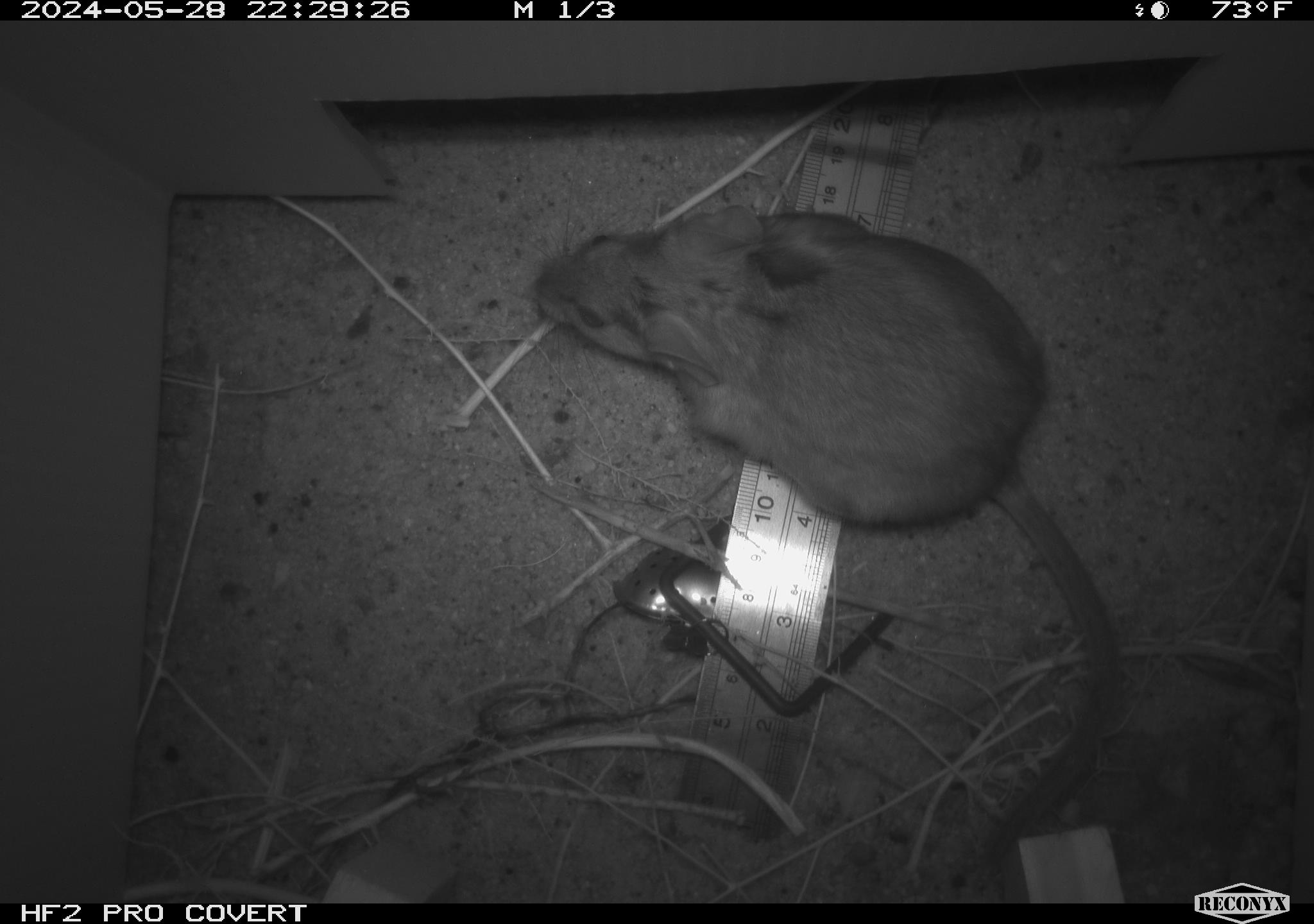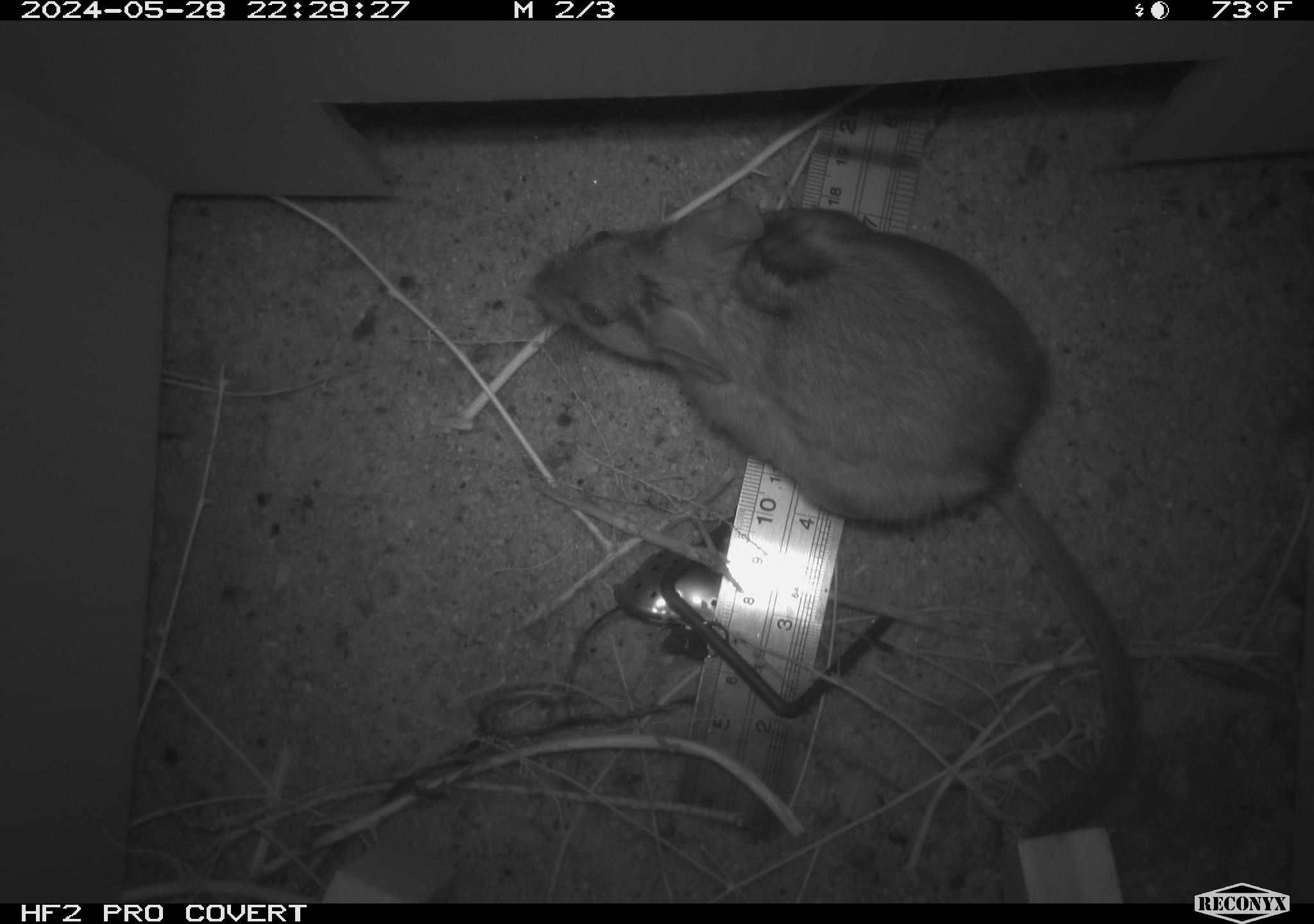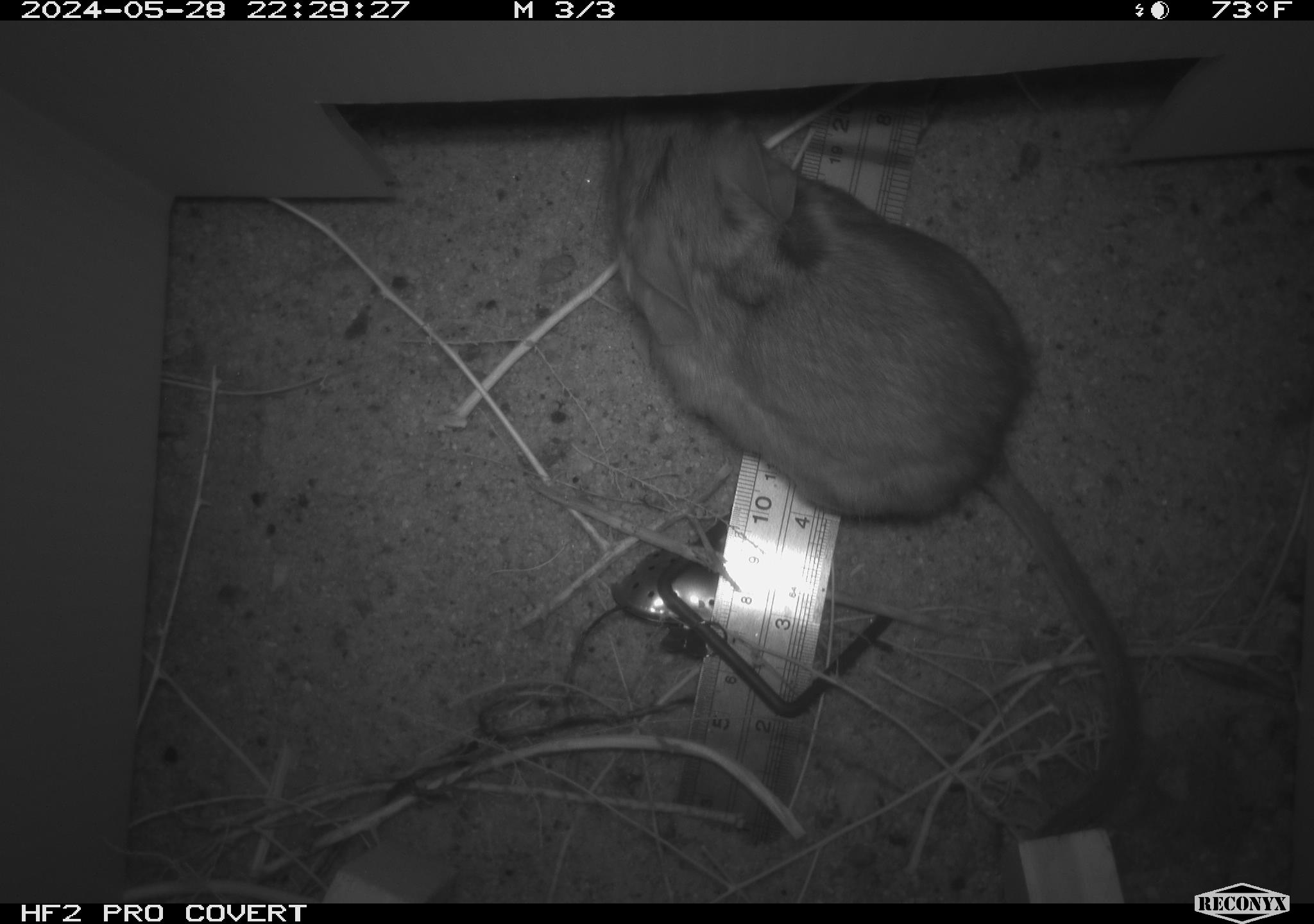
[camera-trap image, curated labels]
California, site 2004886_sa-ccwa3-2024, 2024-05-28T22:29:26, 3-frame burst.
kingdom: Animalia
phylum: Chordata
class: Mammalia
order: Rodentia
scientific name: Rodentia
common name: woodrat or rat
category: woodrat or rat species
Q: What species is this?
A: Woodrat or rat species (woodrat or rat) (Rodentia).